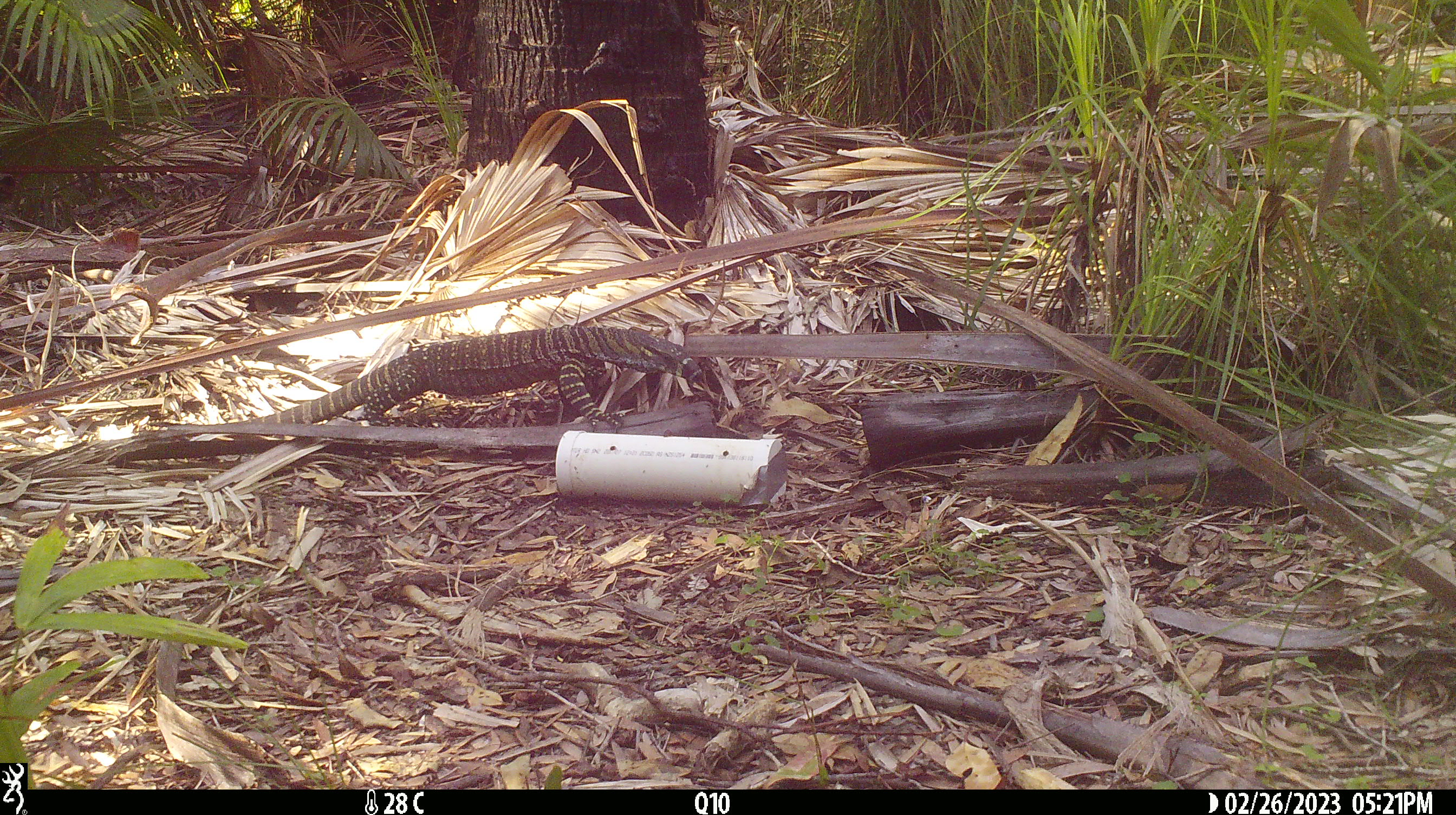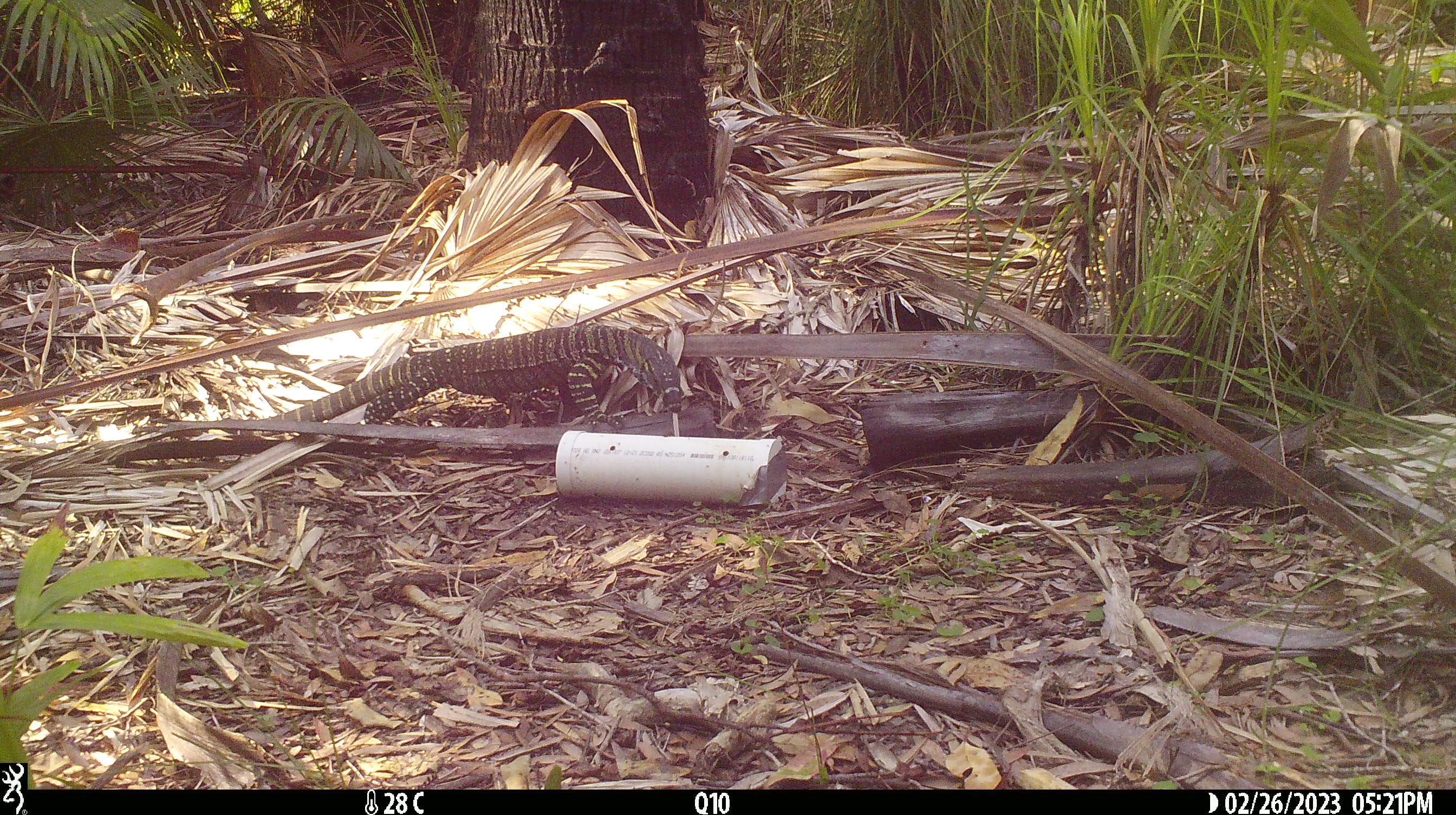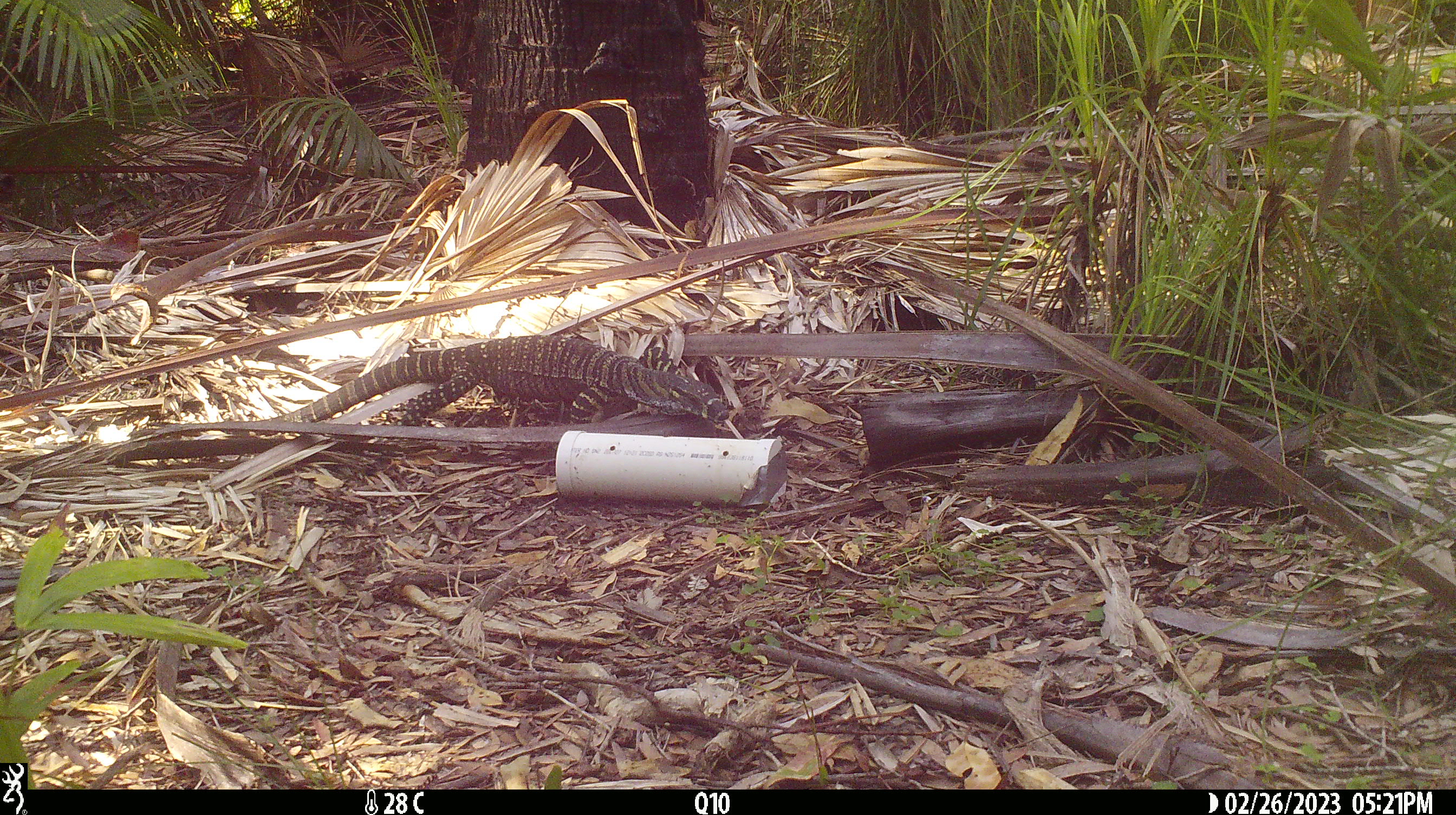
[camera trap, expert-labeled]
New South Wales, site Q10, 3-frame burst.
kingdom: Animalia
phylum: Chordata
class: Reptilia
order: Squamata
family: Varanidae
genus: Varanus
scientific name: Varanus varius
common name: lace monitor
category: goanna